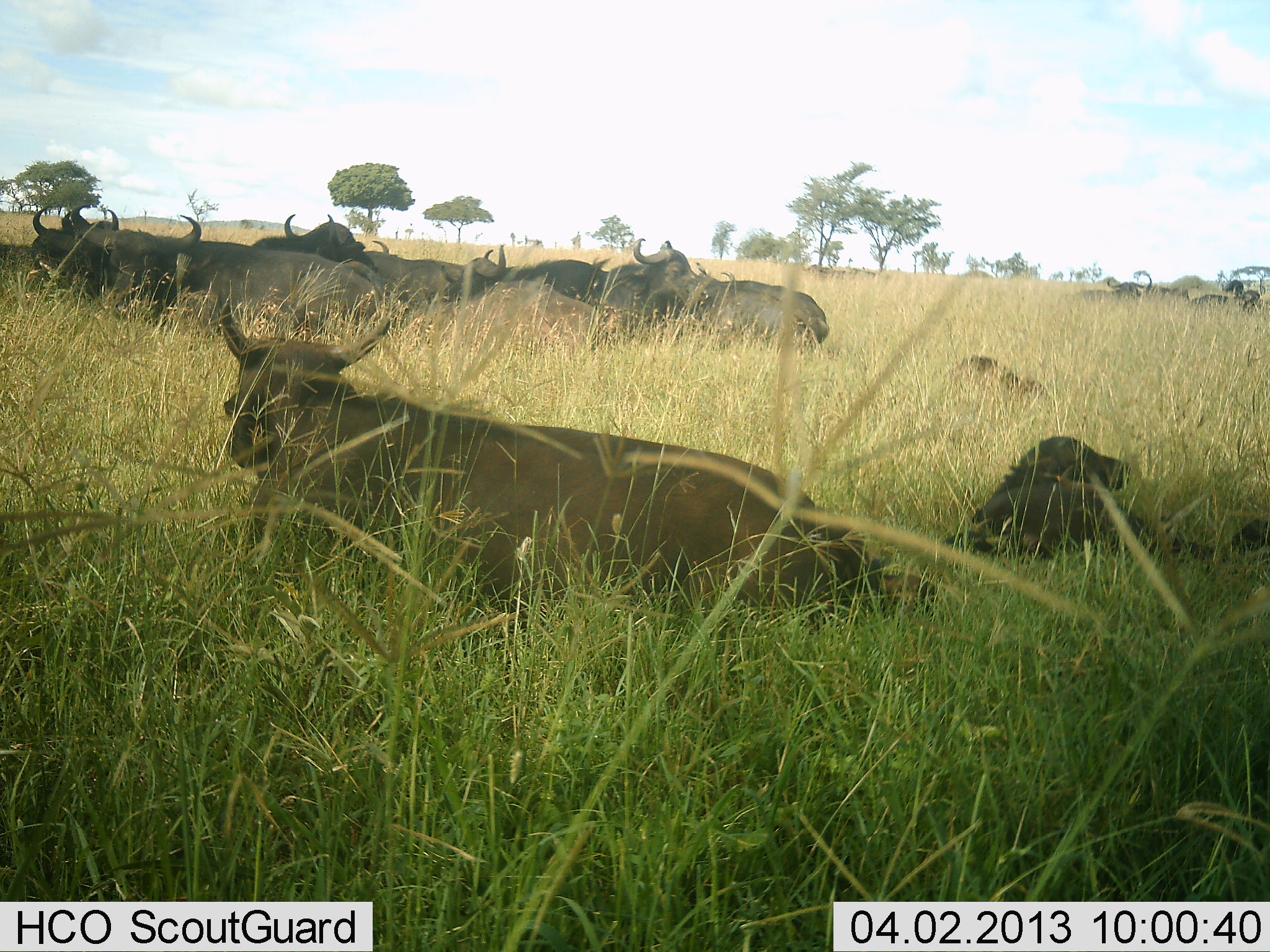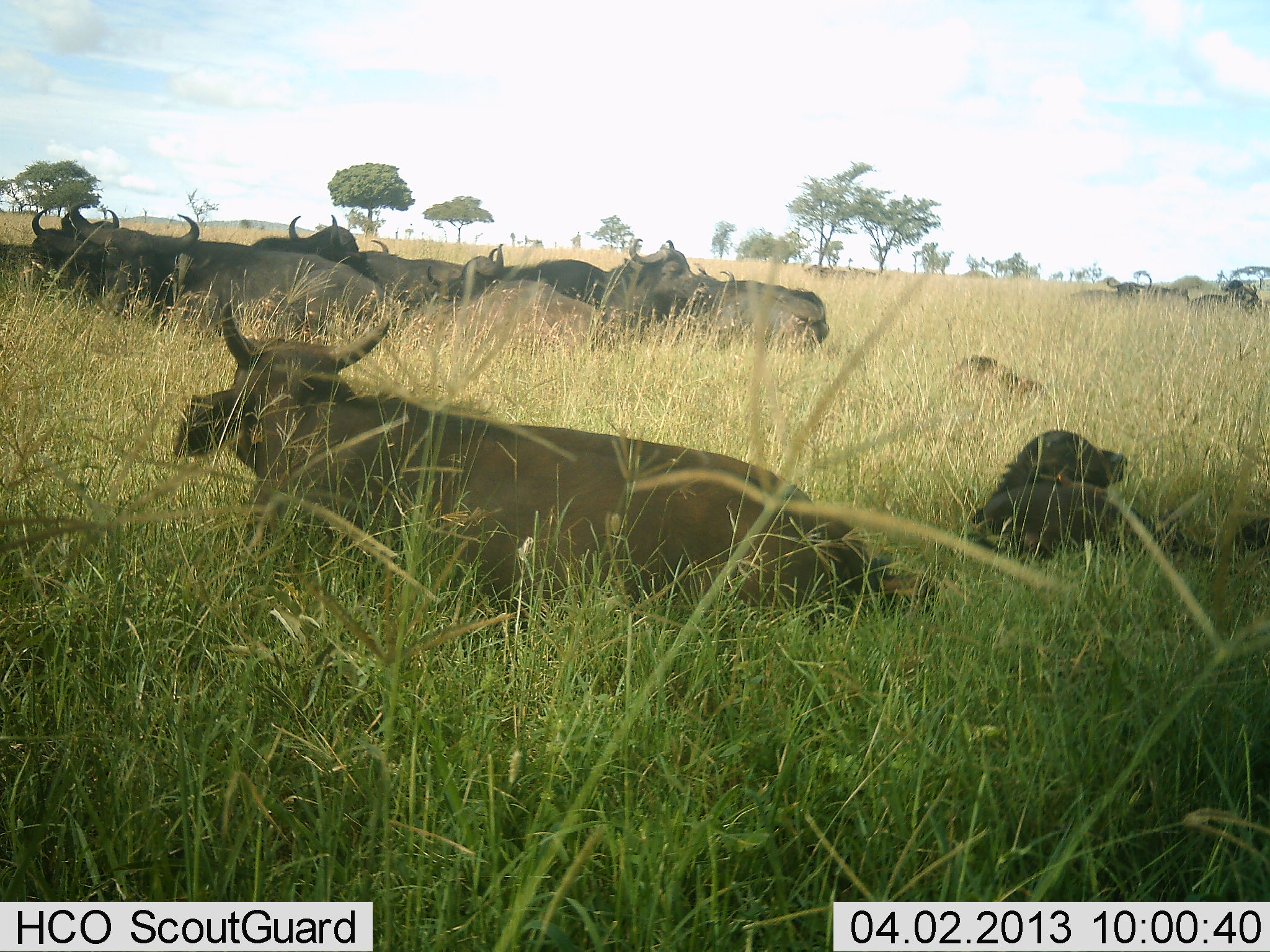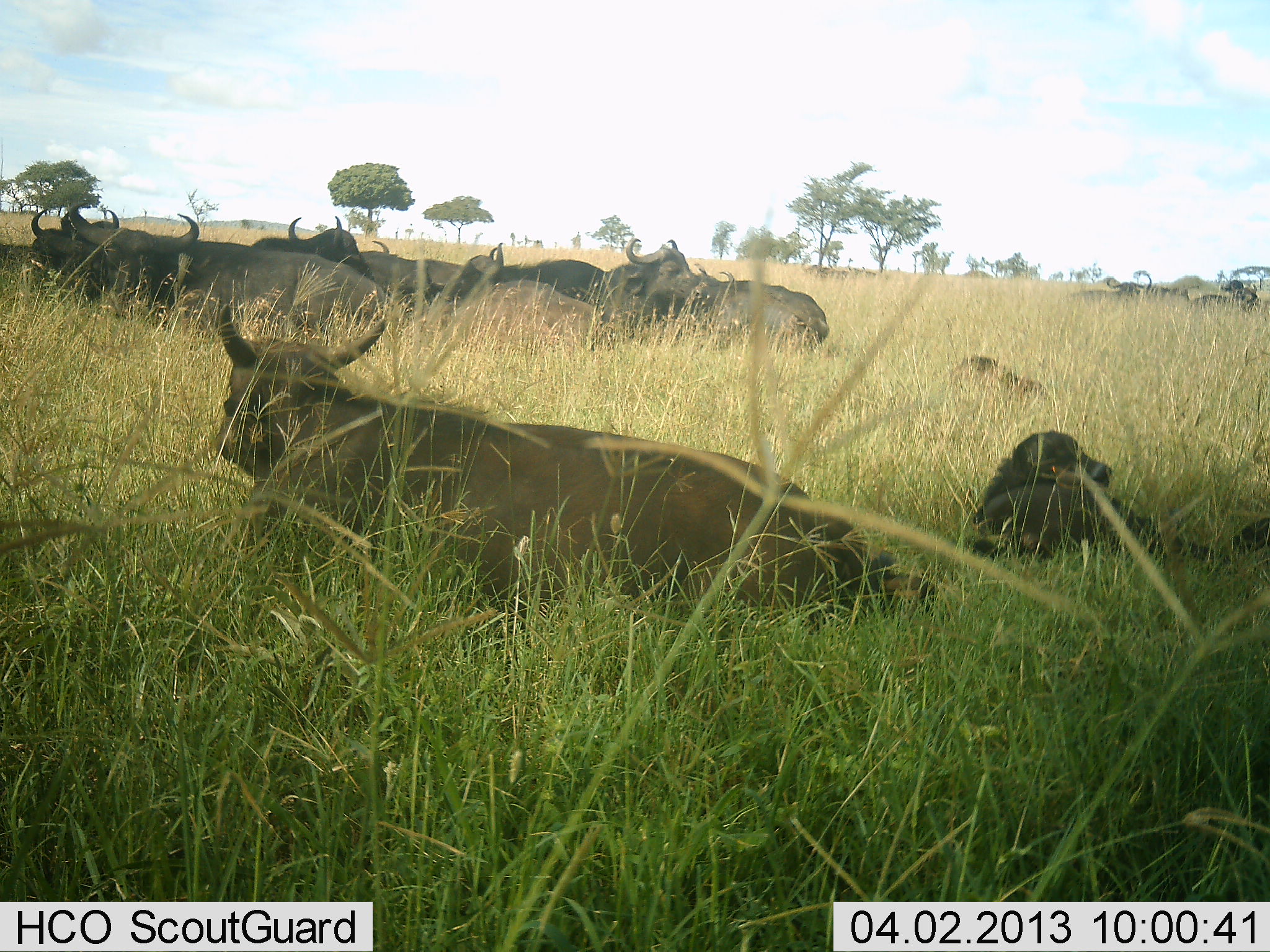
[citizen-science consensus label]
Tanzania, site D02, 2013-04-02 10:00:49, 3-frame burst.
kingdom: Animalia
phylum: Chordata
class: Mammalia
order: Artiodactyla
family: Bovidae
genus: Syncerus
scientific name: Syncerus caffer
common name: cape buffalo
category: buffalo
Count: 11-50.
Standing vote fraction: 5%.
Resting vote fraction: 100%.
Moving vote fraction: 0%.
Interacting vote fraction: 0%.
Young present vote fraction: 53%.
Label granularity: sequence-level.